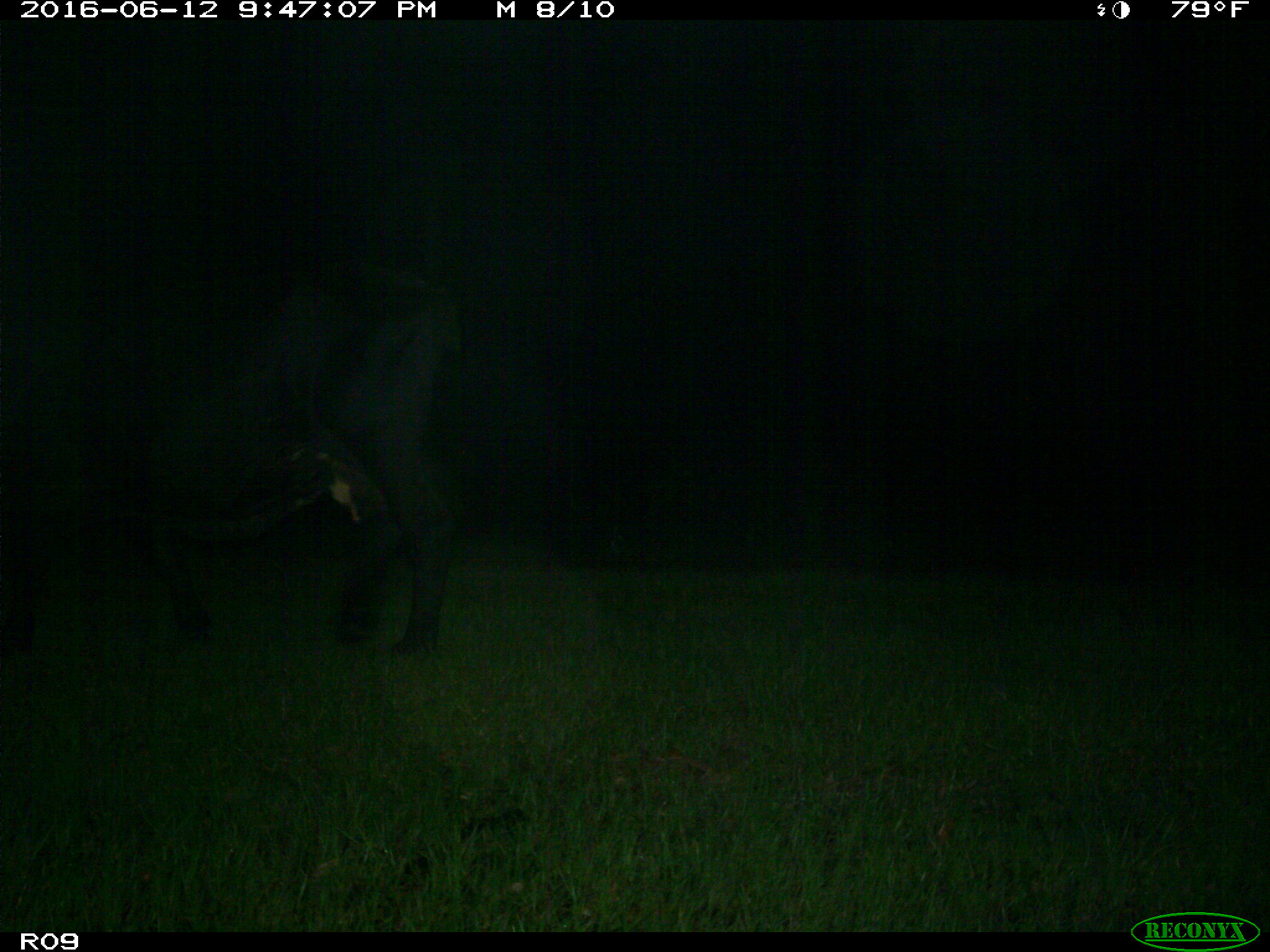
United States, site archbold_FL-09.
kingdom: Animalia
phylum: Chordata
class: Mammalia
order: Artiodactyla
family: Bovidae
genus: Bos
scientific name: Bos taurus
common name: domestic cow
Bos taurus (domestic cow).